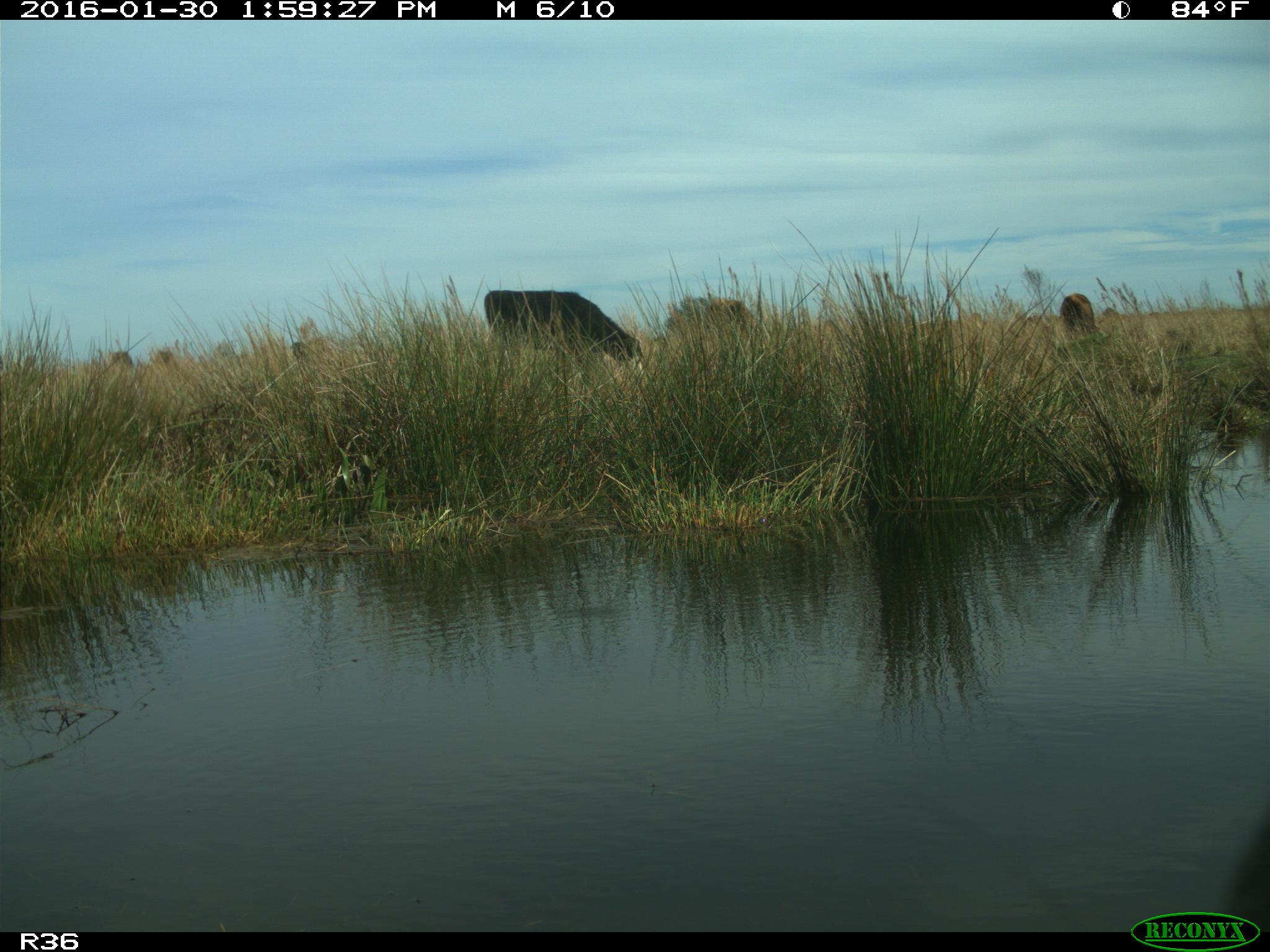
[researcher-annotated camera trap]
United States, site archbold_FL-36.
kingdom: Animalia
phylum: Chordata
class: Mammalia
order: Artiodactyla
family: Bovidae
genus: Bos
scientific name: Bos taurus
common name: domestic cow